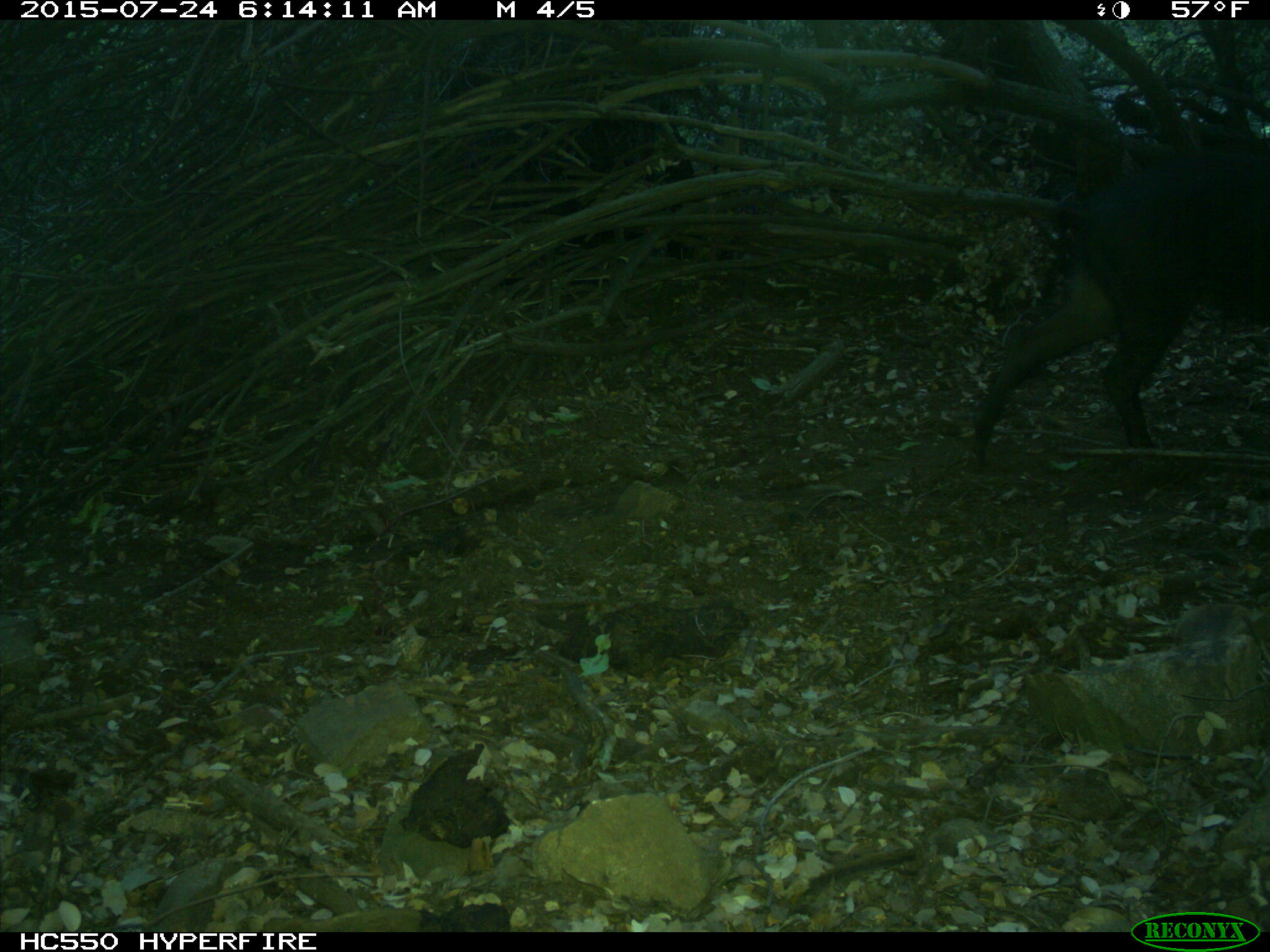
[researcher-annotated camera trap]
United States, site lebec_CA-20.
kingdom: Animalia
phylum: Chordata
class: Mammalia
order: Artiodactyla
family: Suidae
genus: Sus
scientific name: Sus scrofa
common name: wild boar